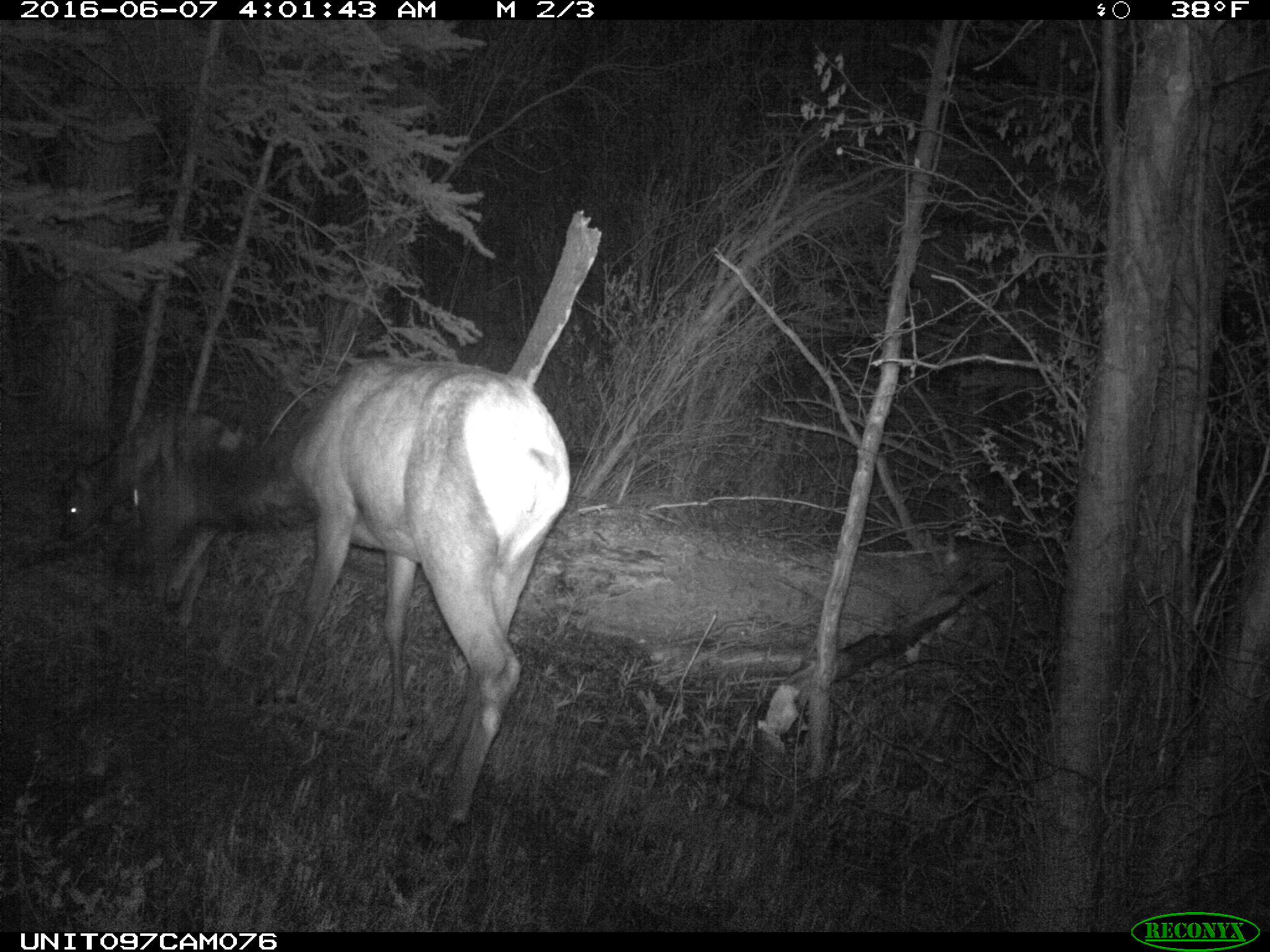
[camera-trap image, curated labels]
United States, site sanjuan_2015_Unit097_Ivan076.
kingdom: Animalia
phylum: Chordata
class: Mammalia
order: Artiodactyla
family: Cervidae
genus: Cervus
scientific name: Cervus elaphus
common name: red deer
Cervus elaphus (red deer).